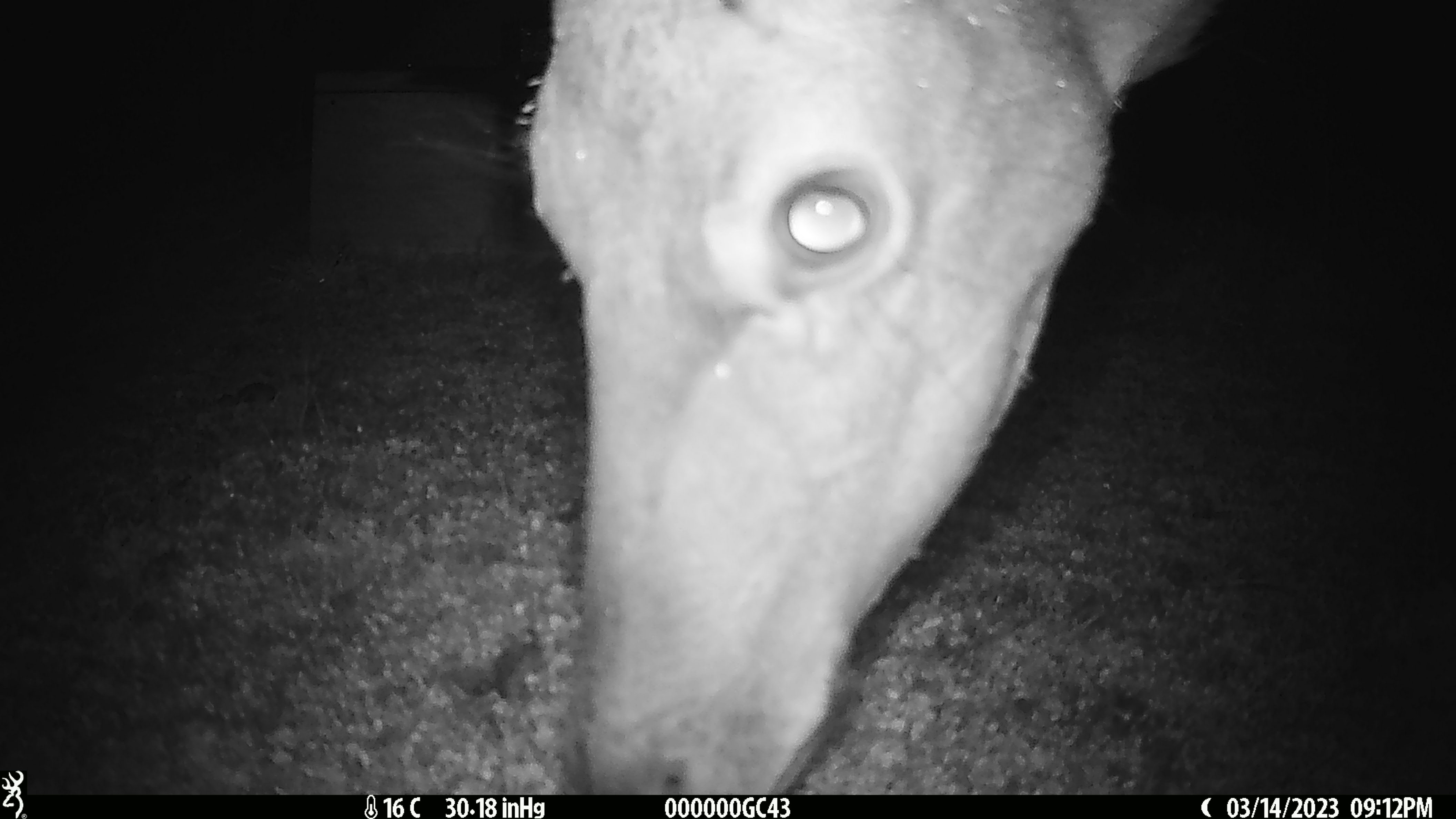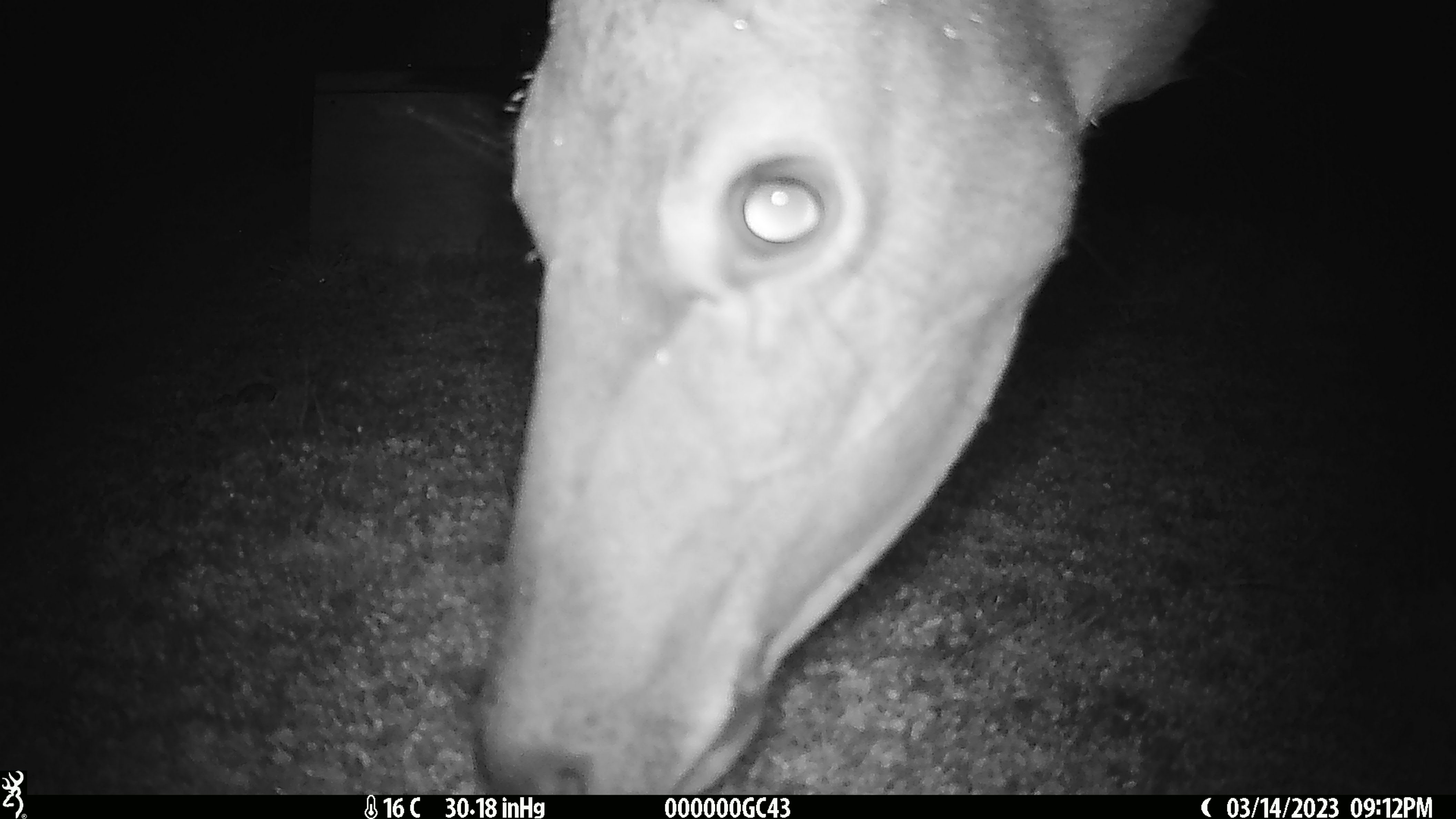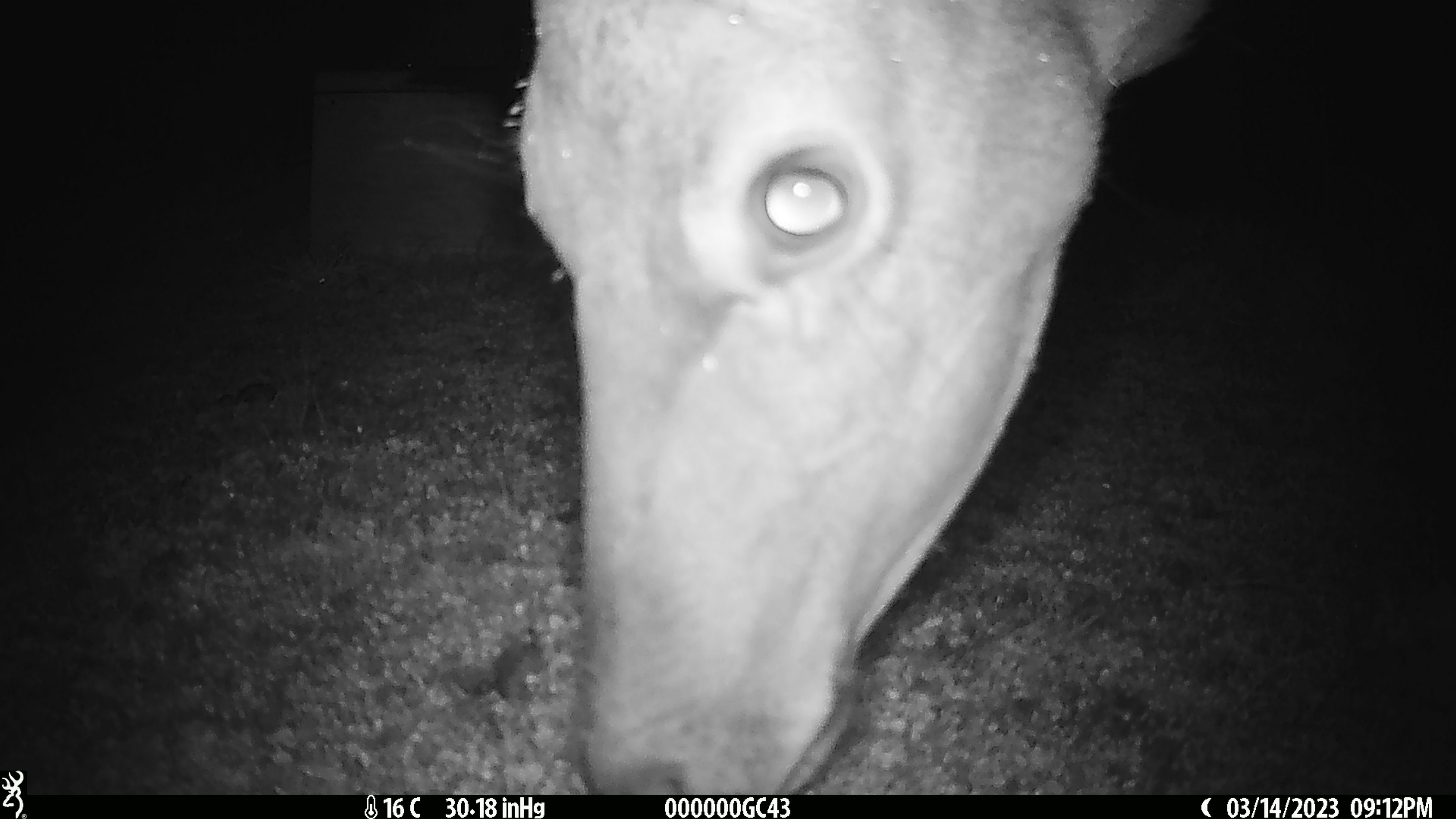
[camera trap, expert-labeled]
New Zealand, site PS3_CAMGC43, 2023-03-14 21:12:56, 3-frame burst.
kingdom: Animalia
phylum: Chordata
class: Mammalia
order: Artiodactyla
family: Cervidae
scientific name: Cervidae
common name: deer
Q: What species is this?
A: Deer (Cervidae).